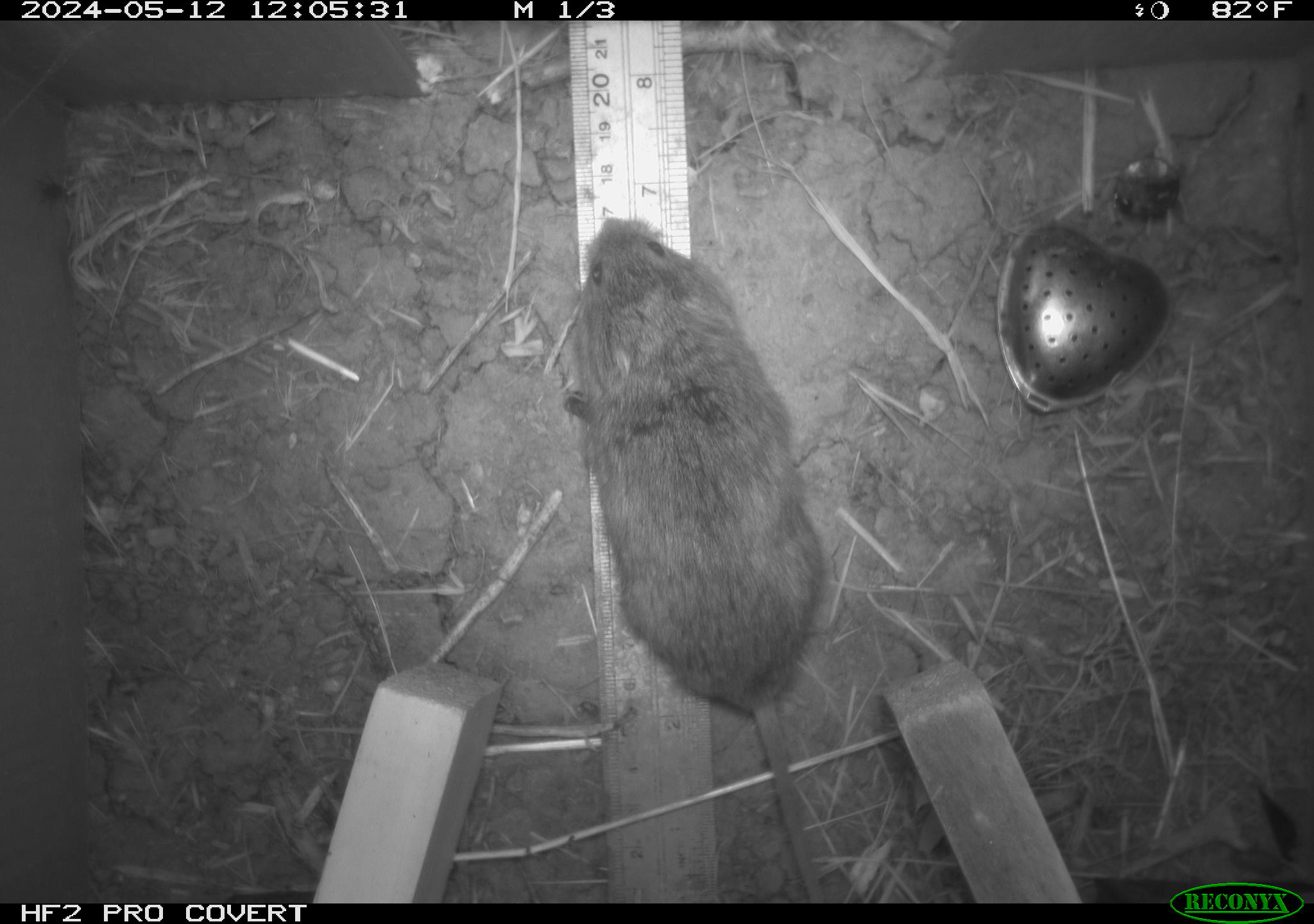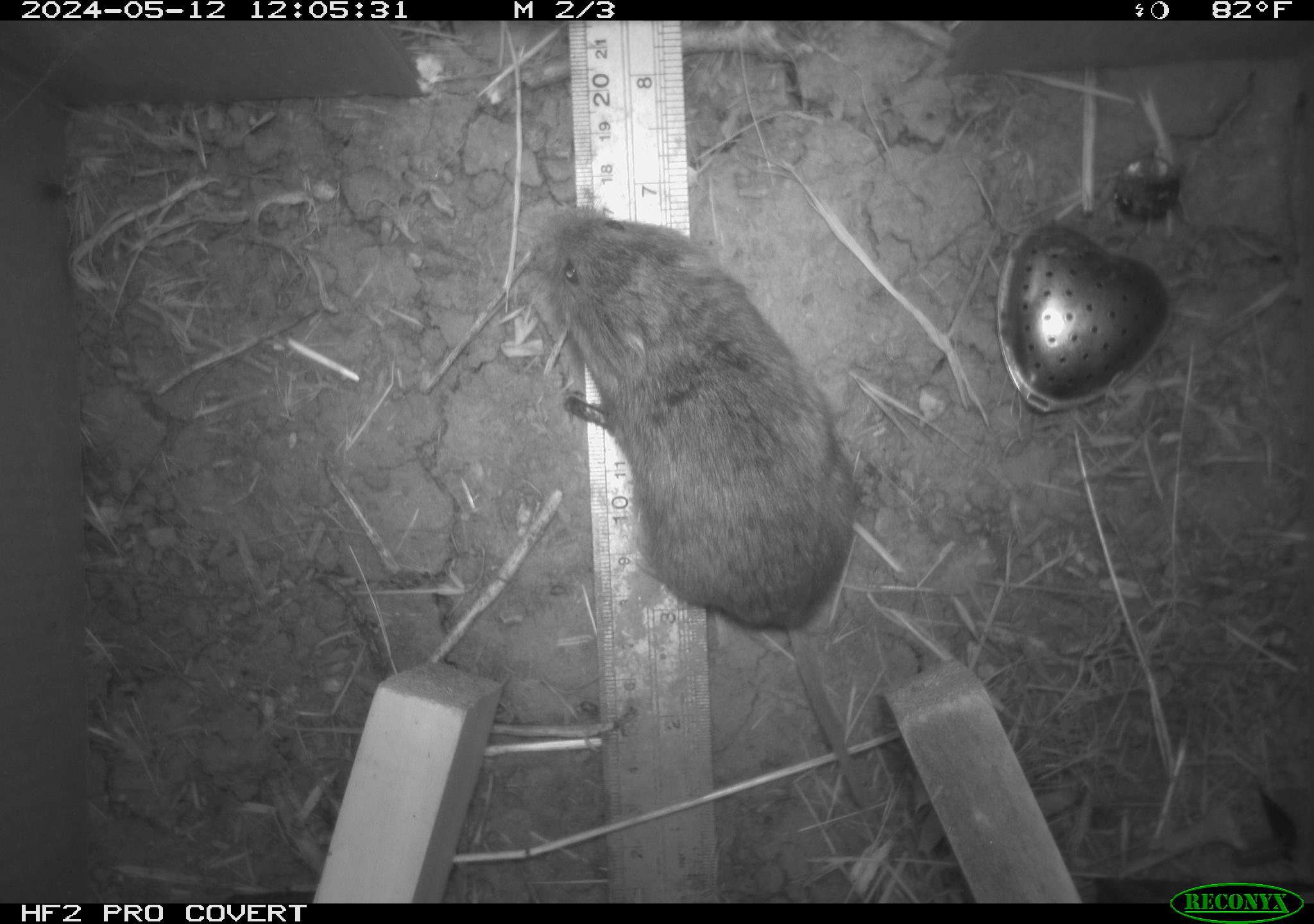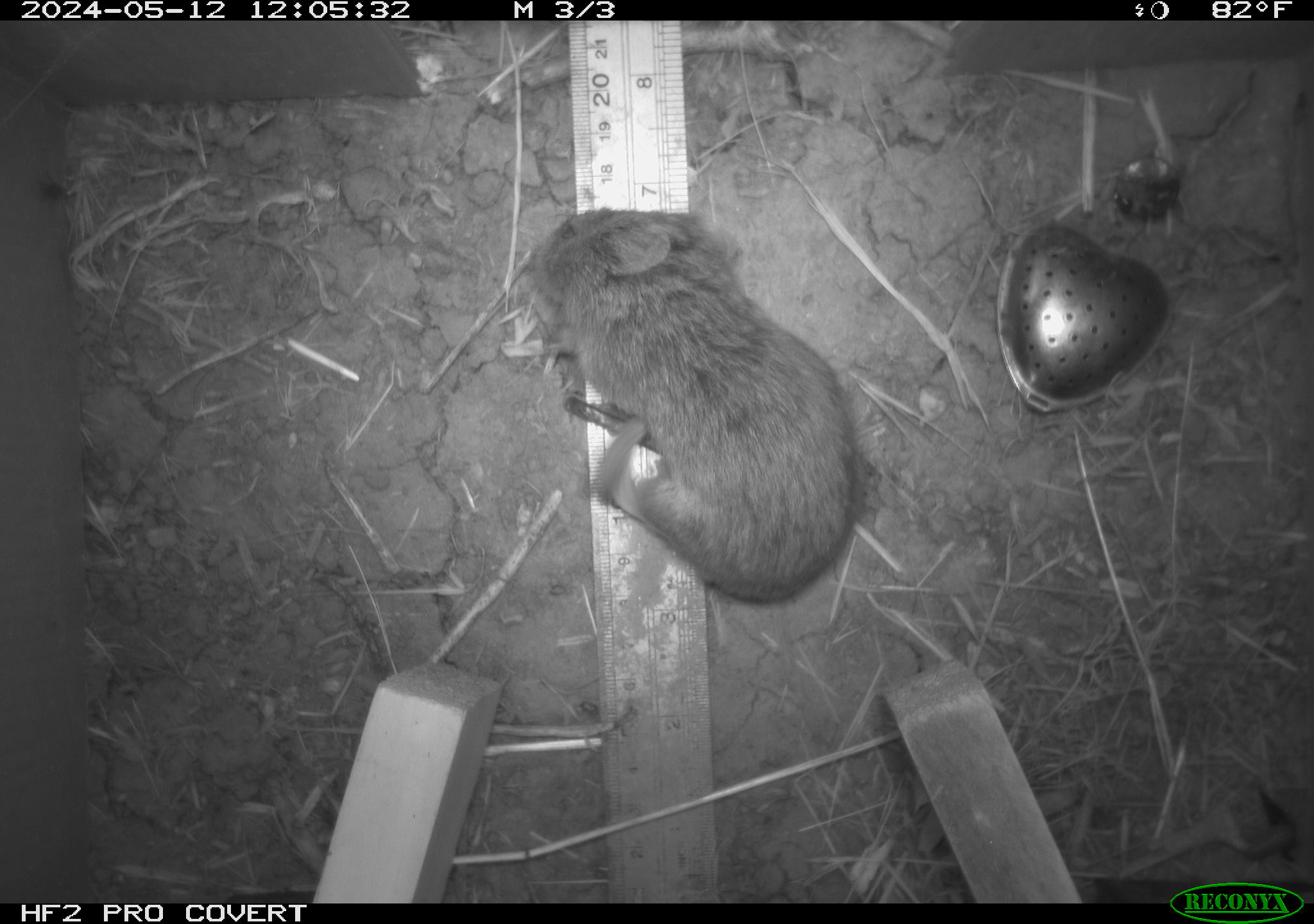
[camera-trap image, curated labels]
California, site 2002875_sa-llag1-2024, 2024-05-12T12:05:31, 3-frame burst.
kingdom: Animalia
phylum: Chordata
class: Mammalia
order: Rodentia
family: Cricetidae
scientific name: Arvicolinae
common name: voles, lemmings, and muskrats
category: arvicolinae subfamily